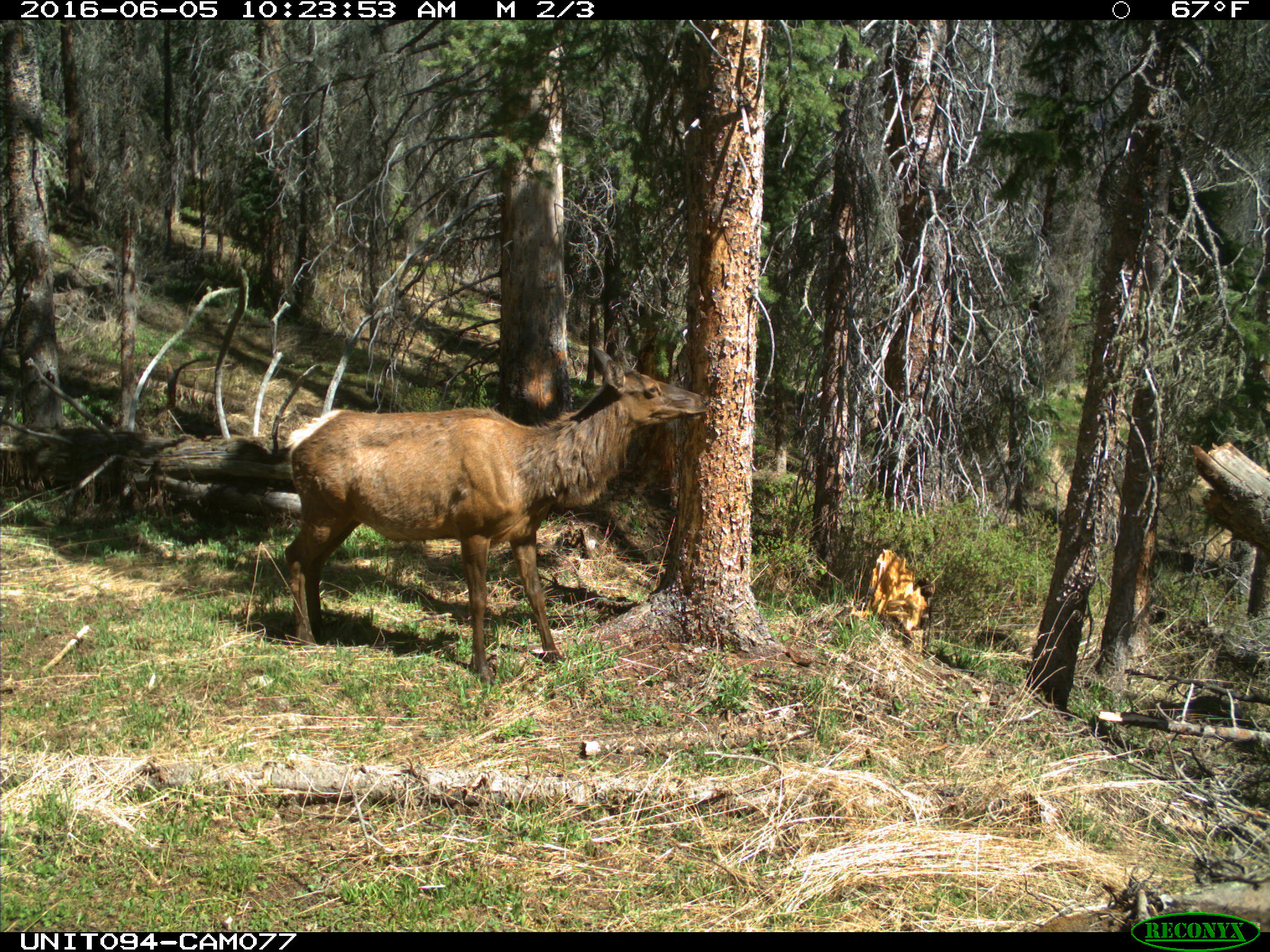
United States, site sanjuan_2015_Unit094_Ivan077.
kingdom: Animalia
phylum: Chordata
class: Mammalia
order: Artiodactyla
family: Cervidae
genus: Cervus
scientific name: Cervus elaphus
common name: red deer